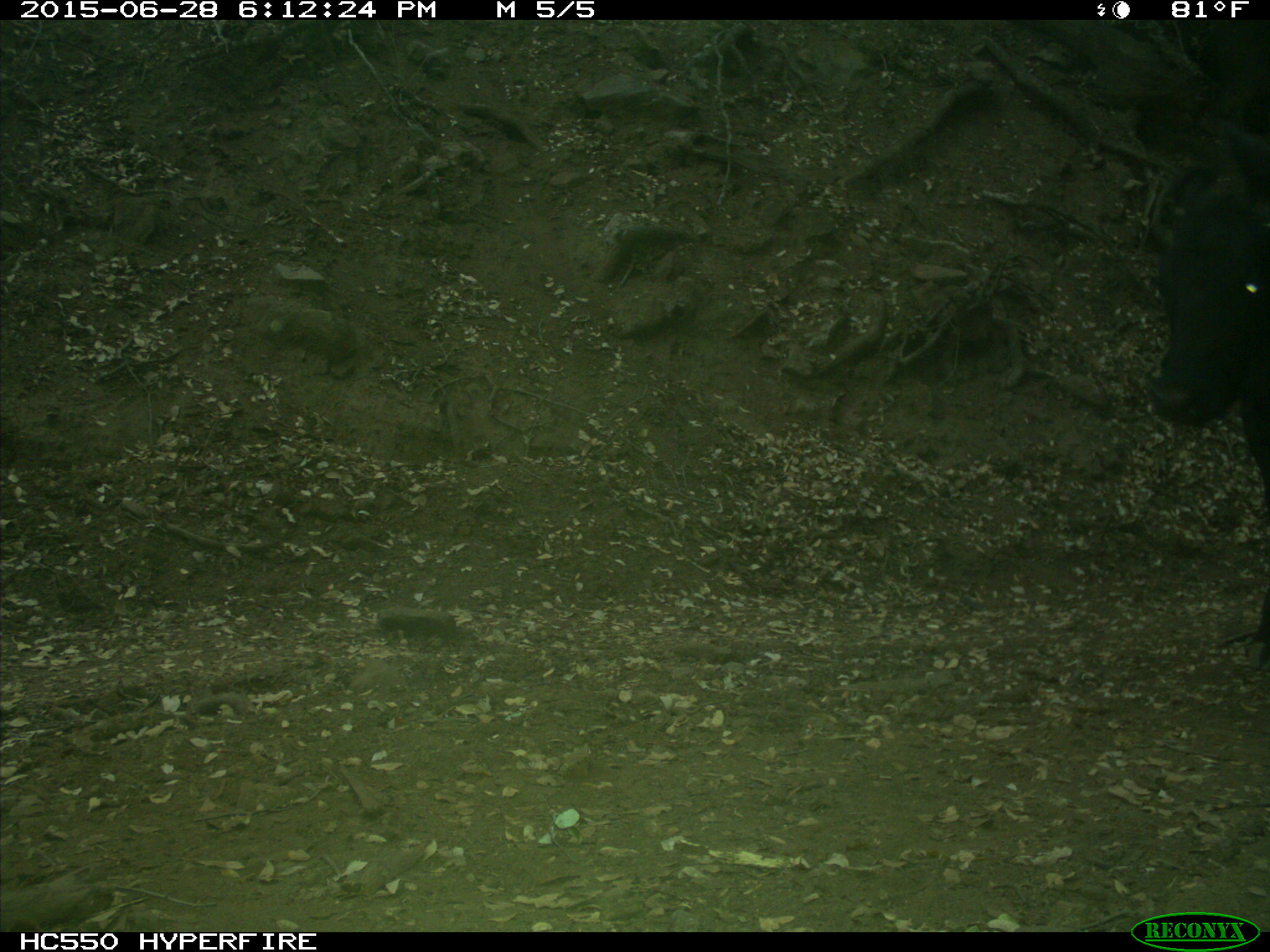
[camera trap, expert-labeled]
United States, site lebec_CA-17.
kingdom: Animalia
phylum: Chordata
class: Mammalia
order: Artiodactyla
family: Bovidae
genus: Bos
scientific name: Bos taurus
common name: domestic cow